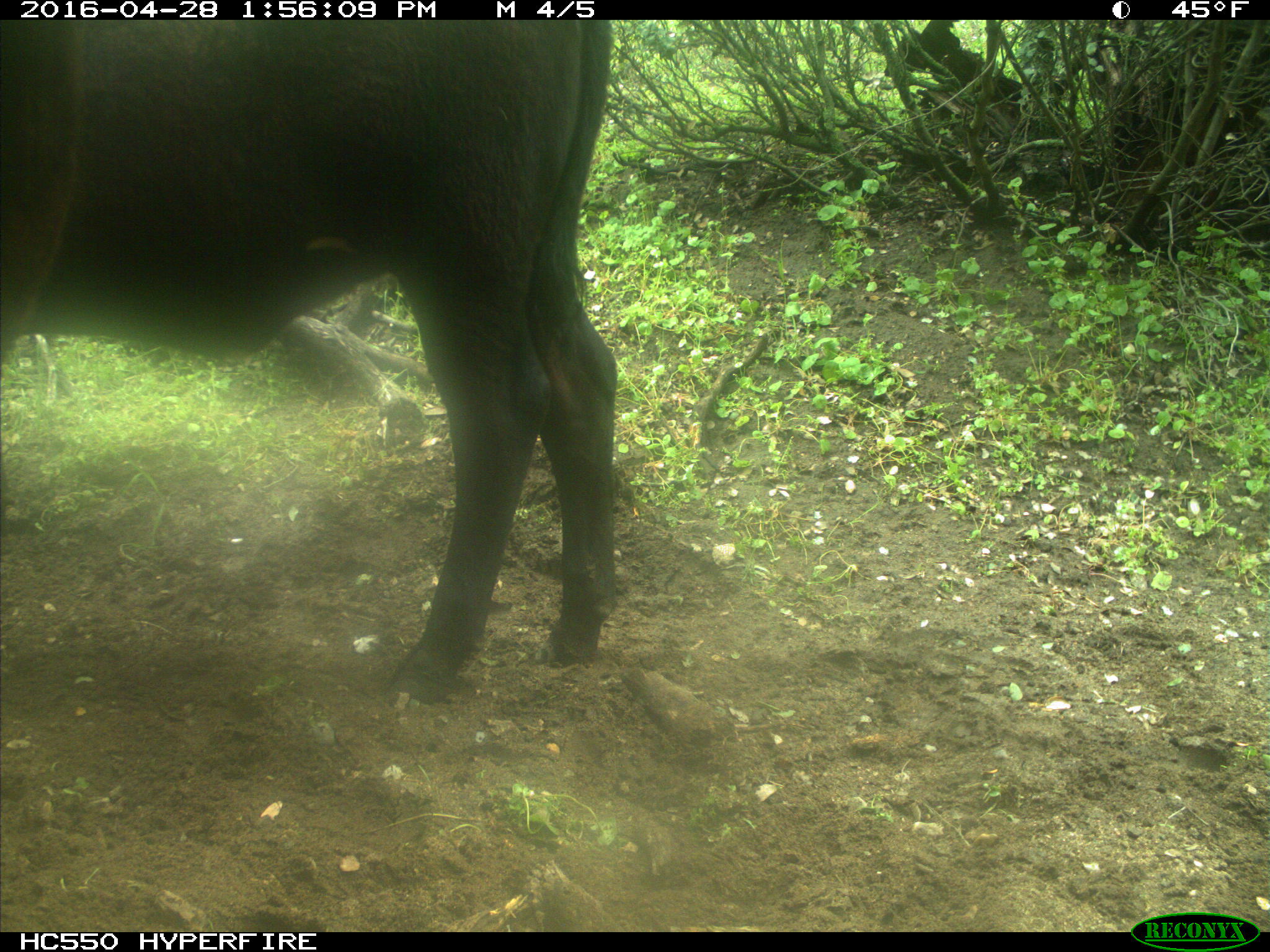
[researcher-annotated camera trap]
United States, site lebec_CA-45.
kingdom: Animalia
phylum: Chordata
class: Mammalia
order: Artiodactyla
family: Bovidae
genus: Bos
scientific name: Bos taurus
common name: domestic cow